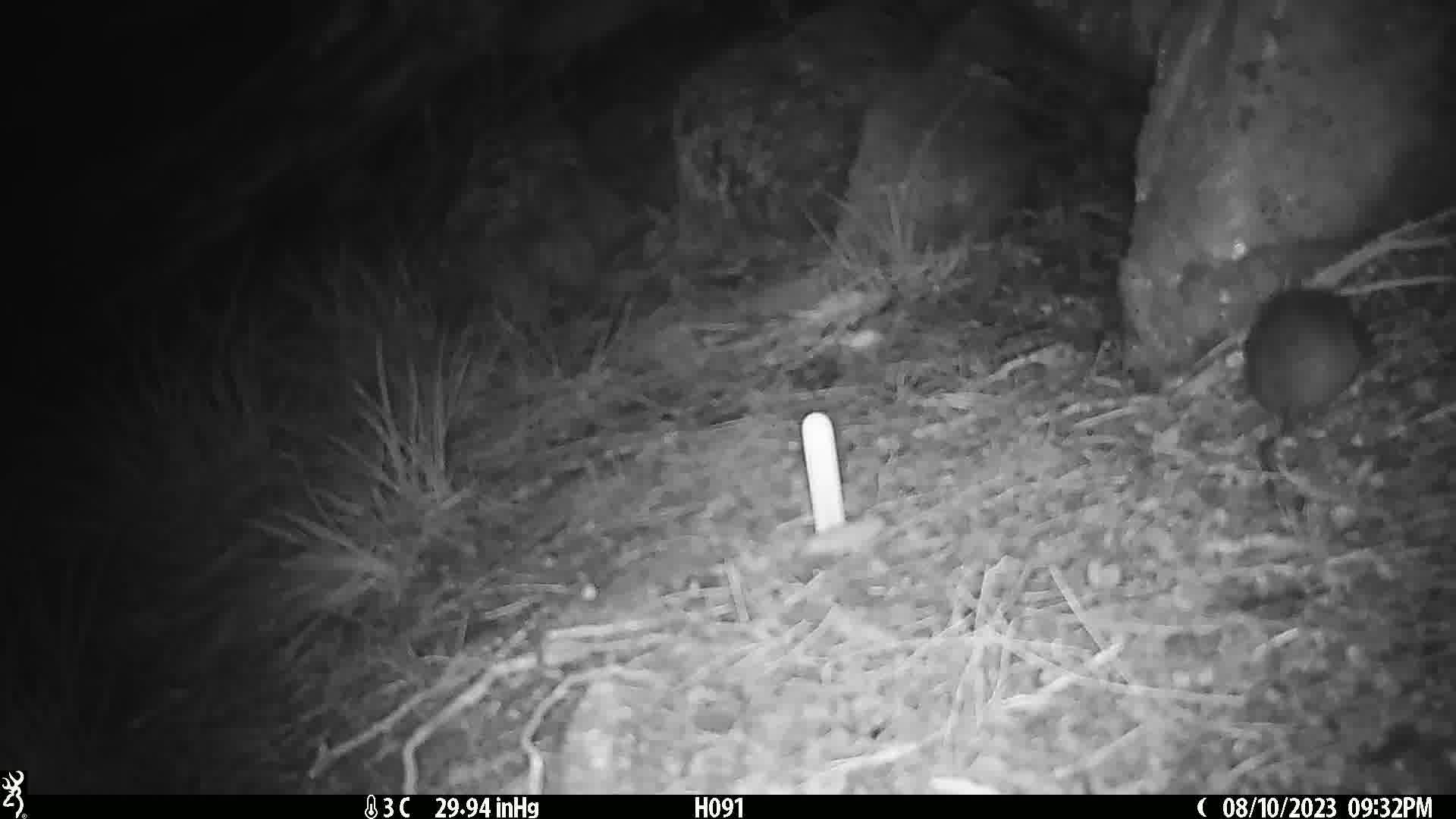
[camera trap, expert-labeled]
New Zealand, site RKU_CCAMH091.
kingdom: Animalia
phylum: Chordata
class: Mammalia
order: Rodentia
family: Muridae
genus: Rattus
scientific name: Rattus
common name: rat